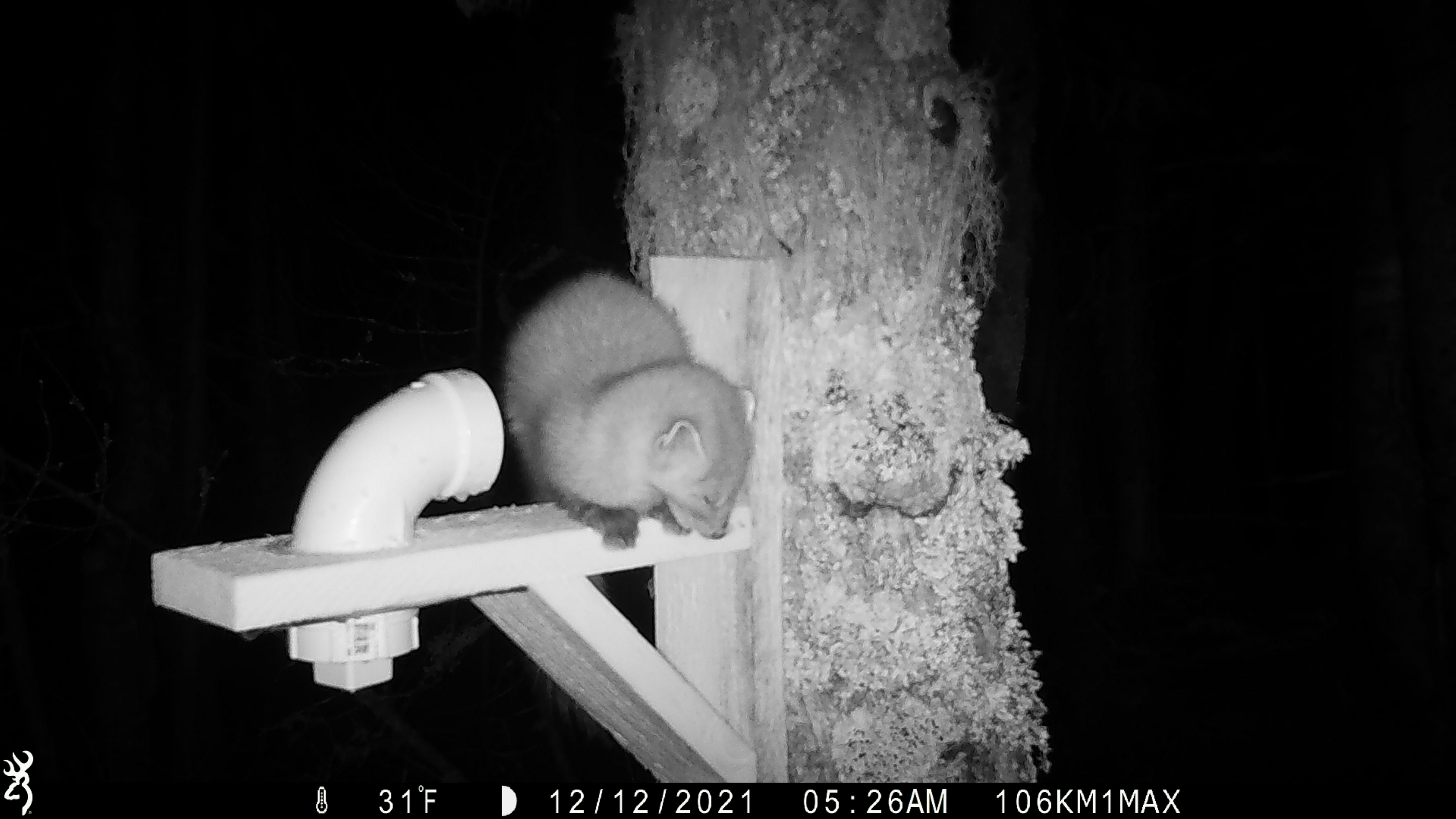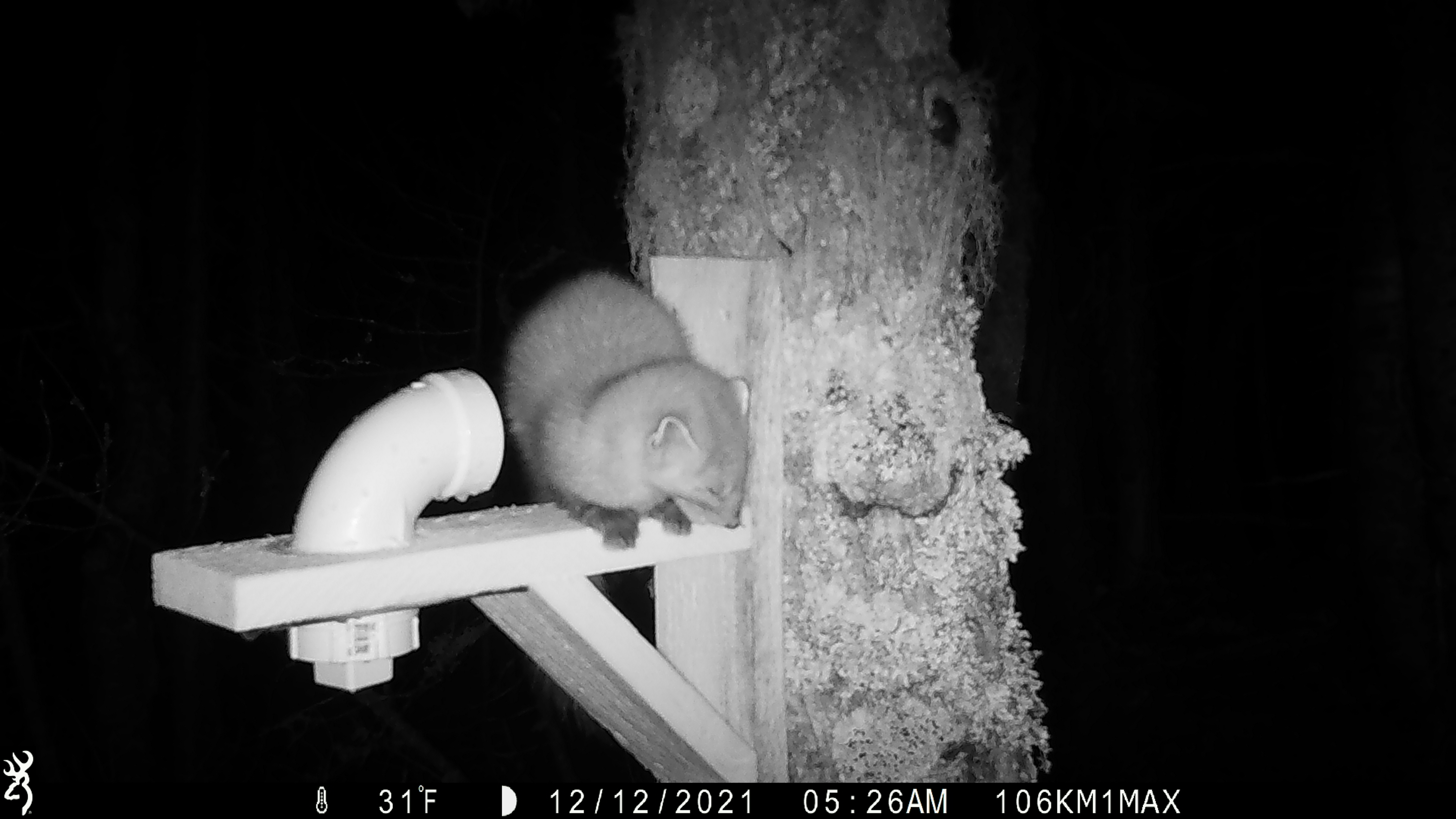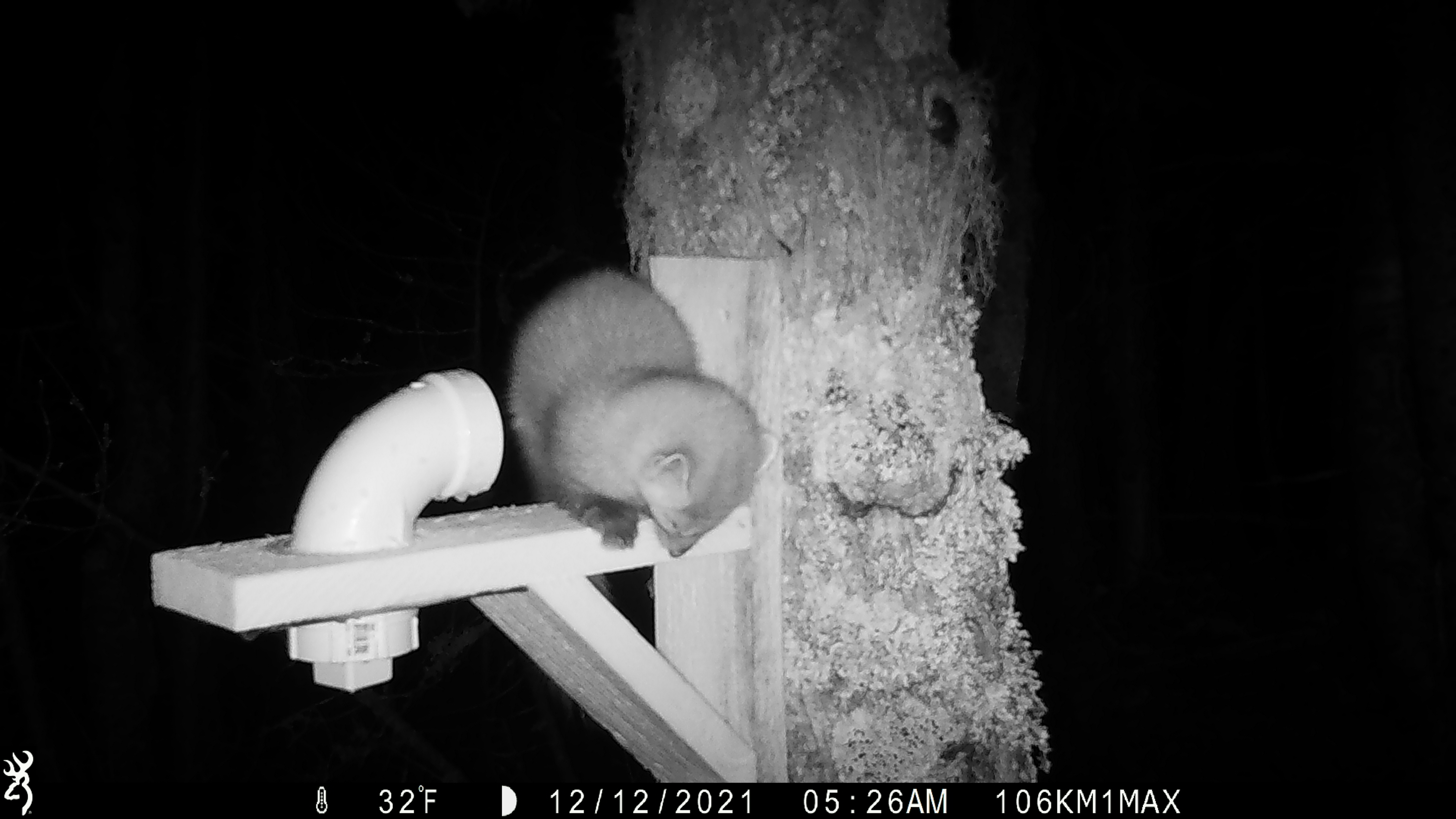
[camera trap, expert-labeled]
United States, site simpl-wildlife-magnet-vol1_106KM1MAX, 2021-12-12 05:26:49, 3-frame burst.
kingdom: Animalia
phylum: Chordata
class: Mammalia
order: Carnivora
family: Mustelidae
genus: Martes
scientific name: Martes americana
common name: american marten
American marten (Martes americana).